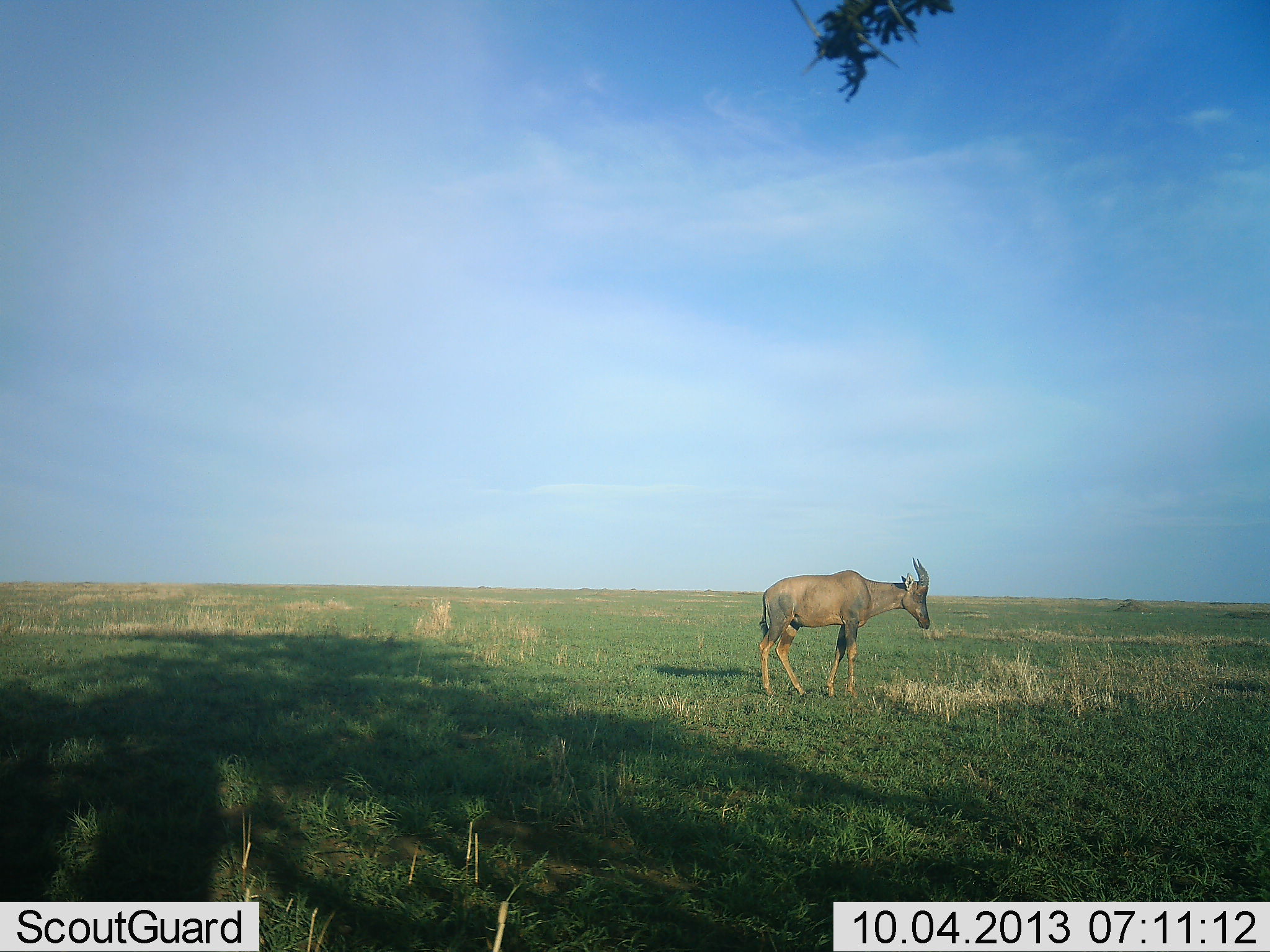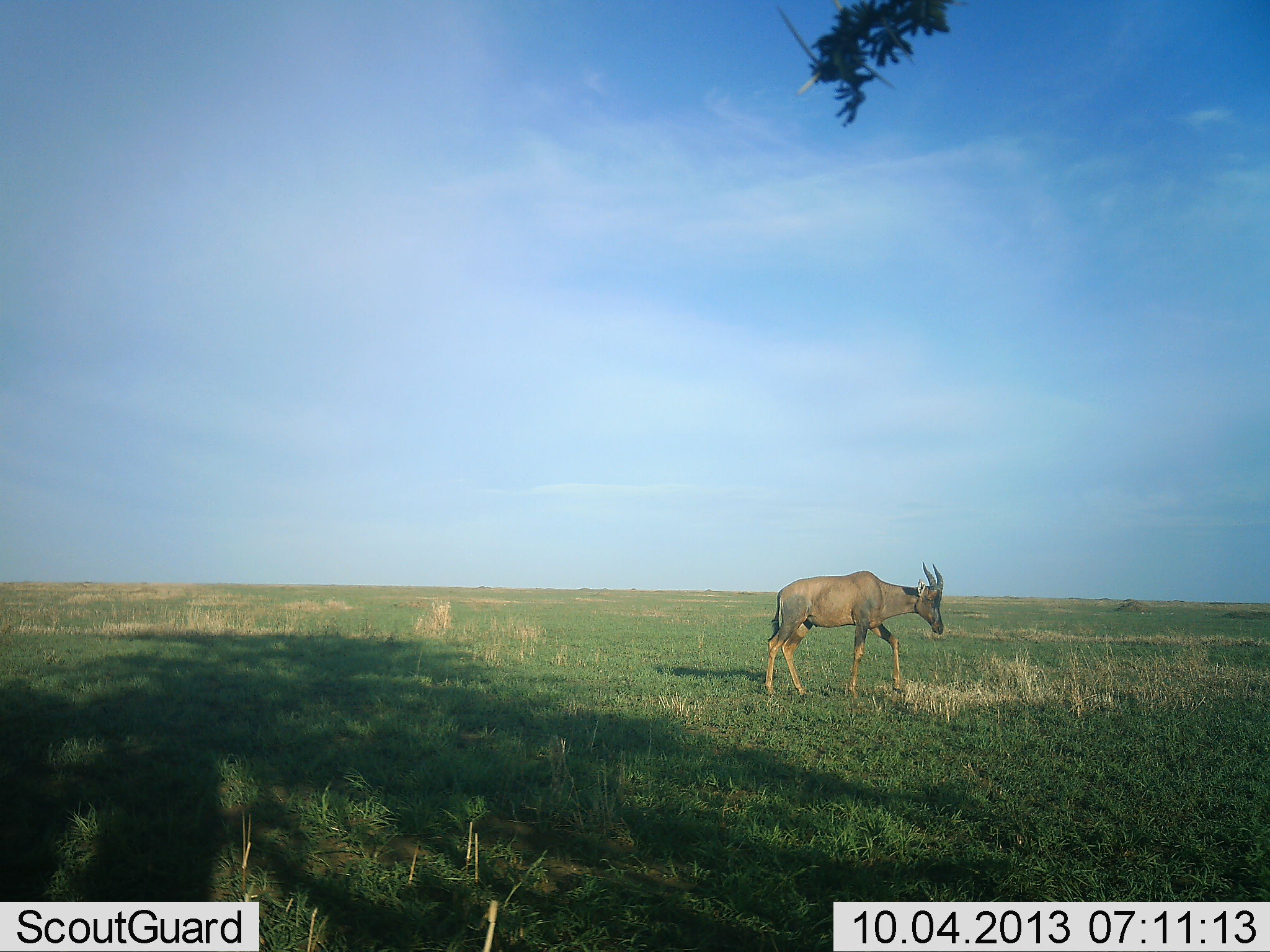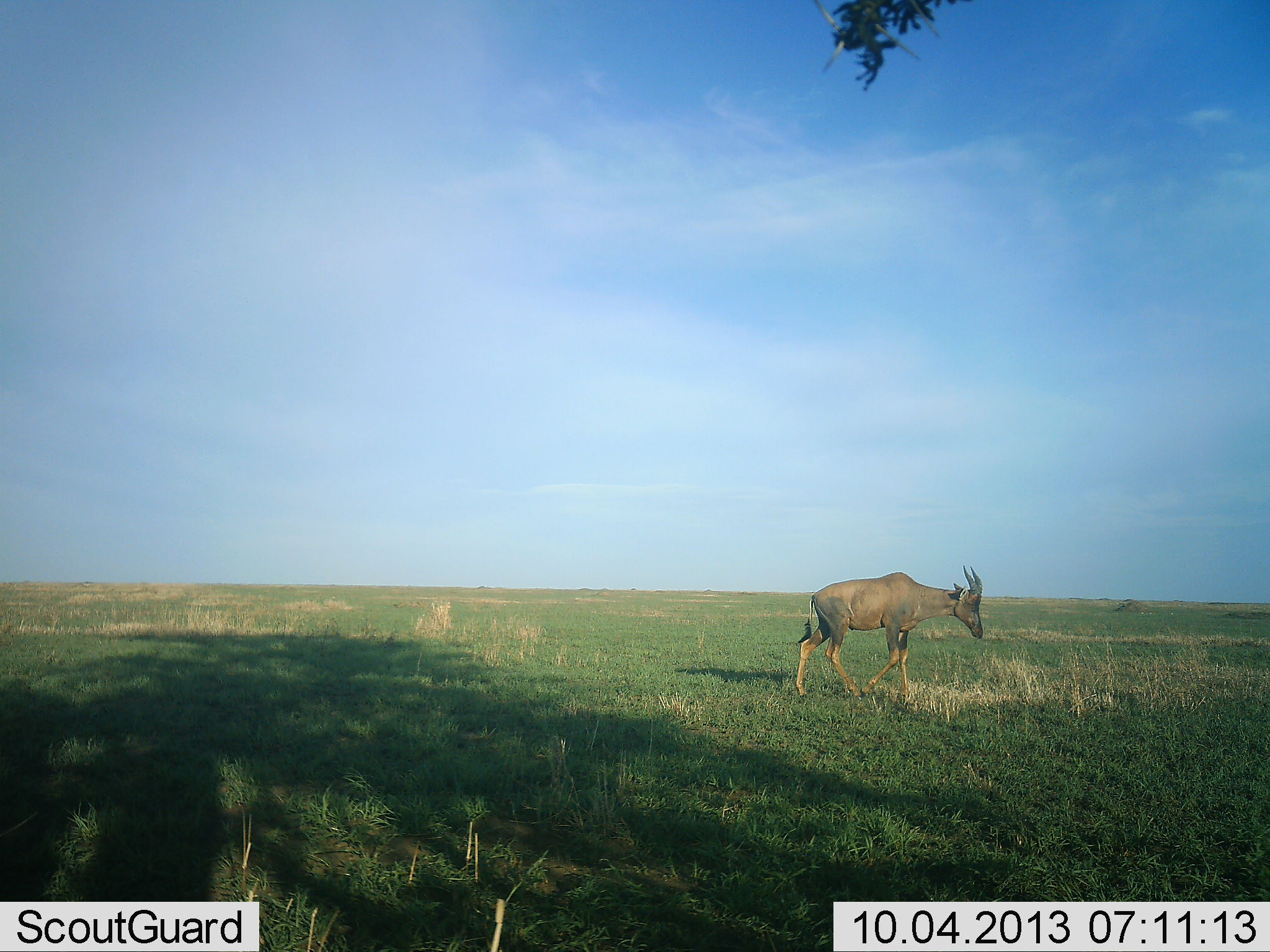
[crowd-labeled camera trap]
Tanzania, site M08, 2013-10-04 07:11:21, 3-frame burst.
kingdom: Animalia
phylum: Chordata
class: Mammalia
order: Artiodactyla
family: Bovidae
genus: Damaliscus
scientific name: Damaliscus lunatus jimela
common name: topi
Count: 1.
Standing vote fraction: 6%.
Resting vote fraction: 0%.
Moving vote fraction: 100%.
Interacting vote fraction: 0%.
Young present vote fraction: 0%.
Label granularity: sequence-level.